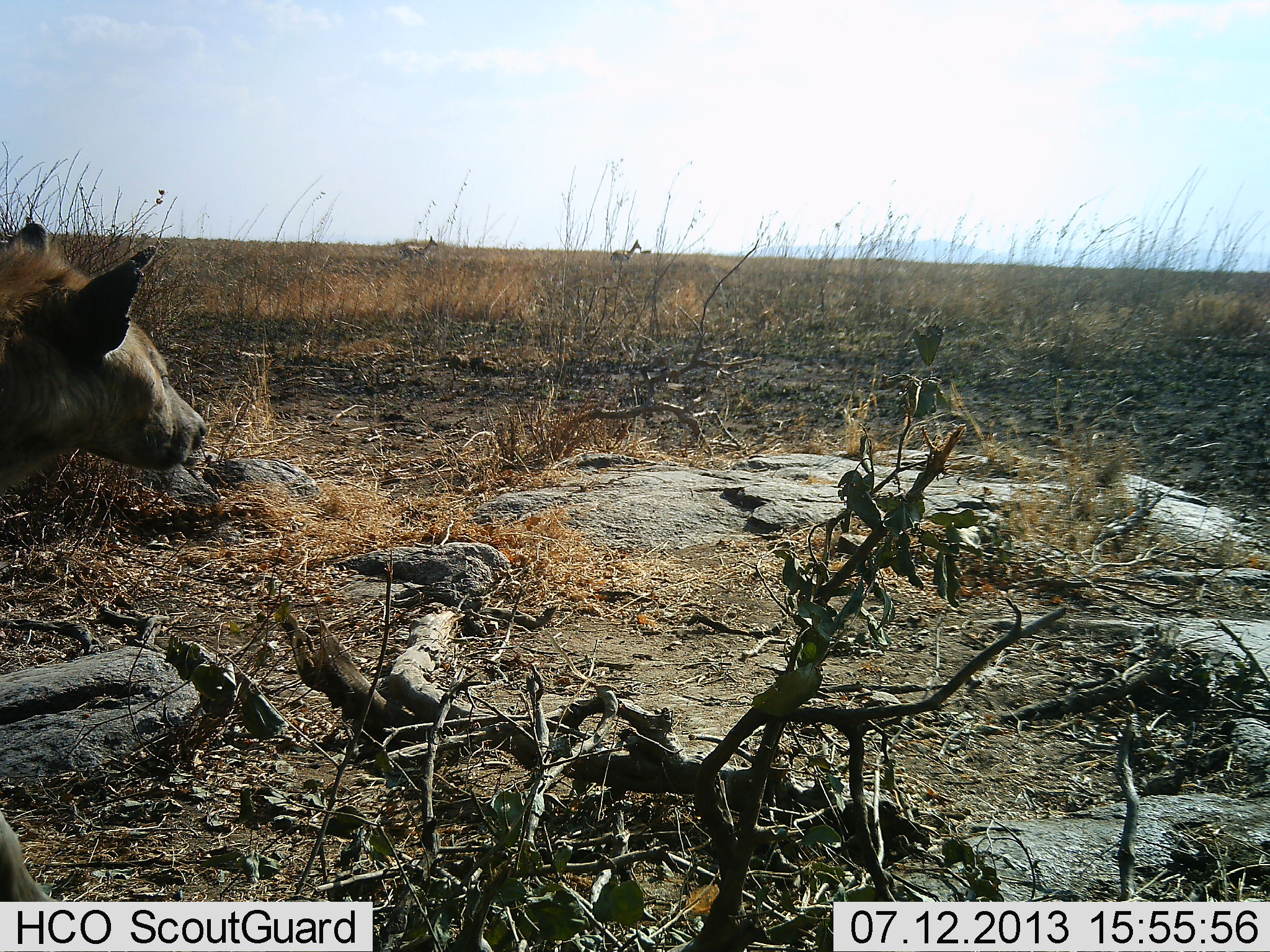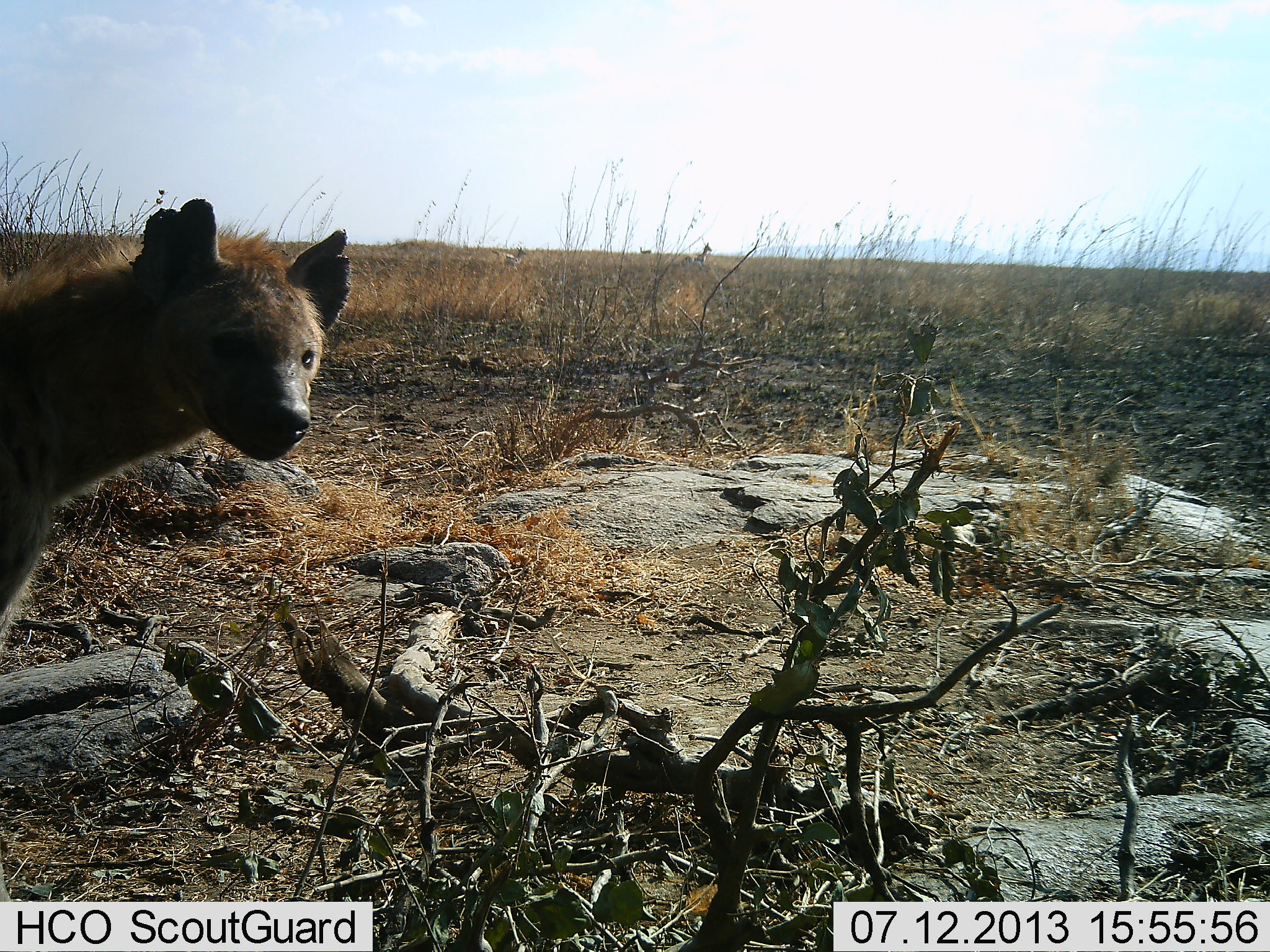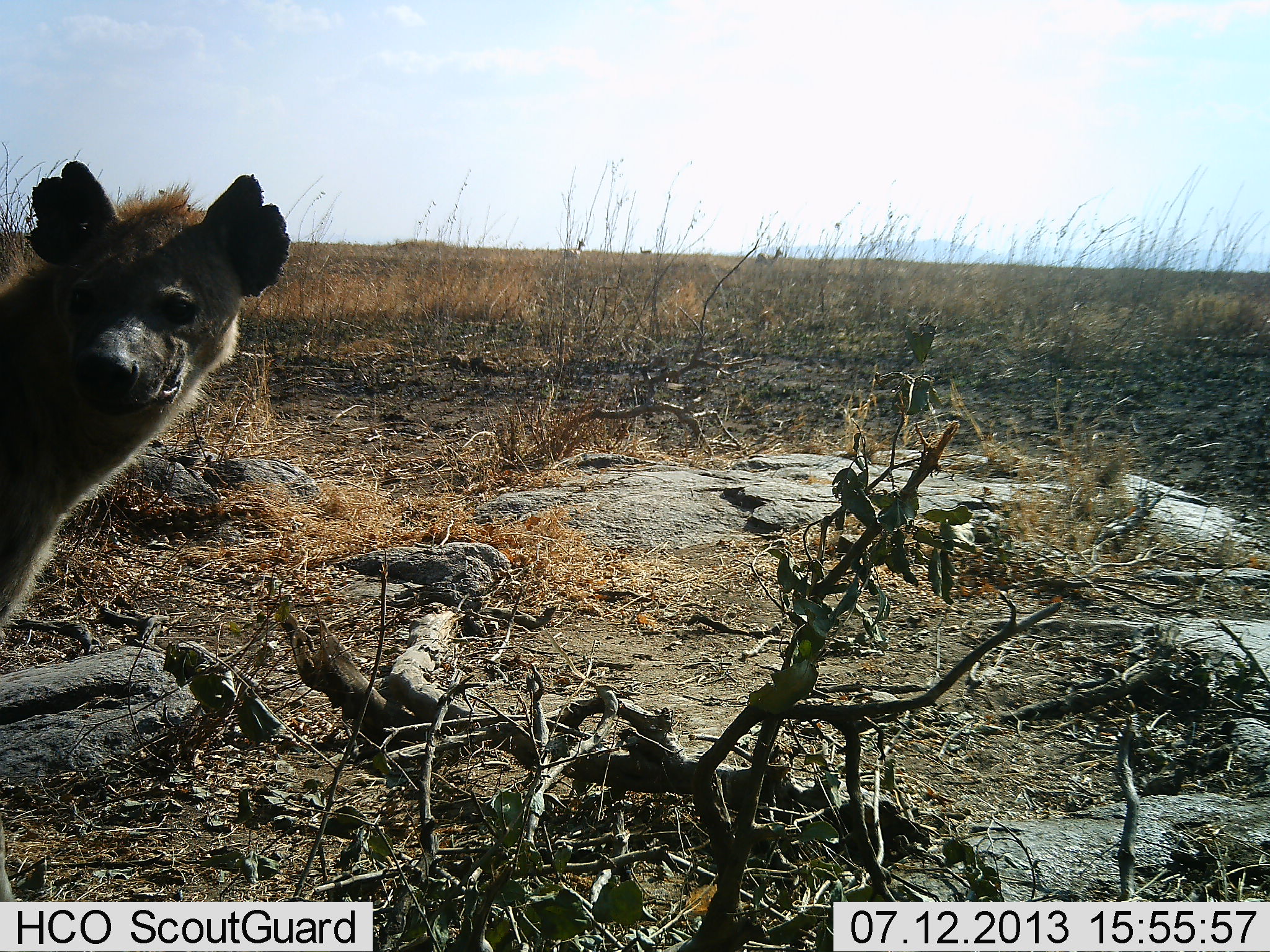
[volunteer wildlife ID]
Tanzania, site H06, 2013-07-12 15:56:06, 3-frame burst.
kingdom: Animalia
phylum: Chordata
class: Mammalia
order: Carnivora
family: Hyaenidae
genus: Crocuta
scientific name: Crocuta crocuta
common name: spotted hyena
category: hyenaspotted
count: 1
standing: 69%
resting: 3%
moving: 28%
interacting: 3%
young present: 0%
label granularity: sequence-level